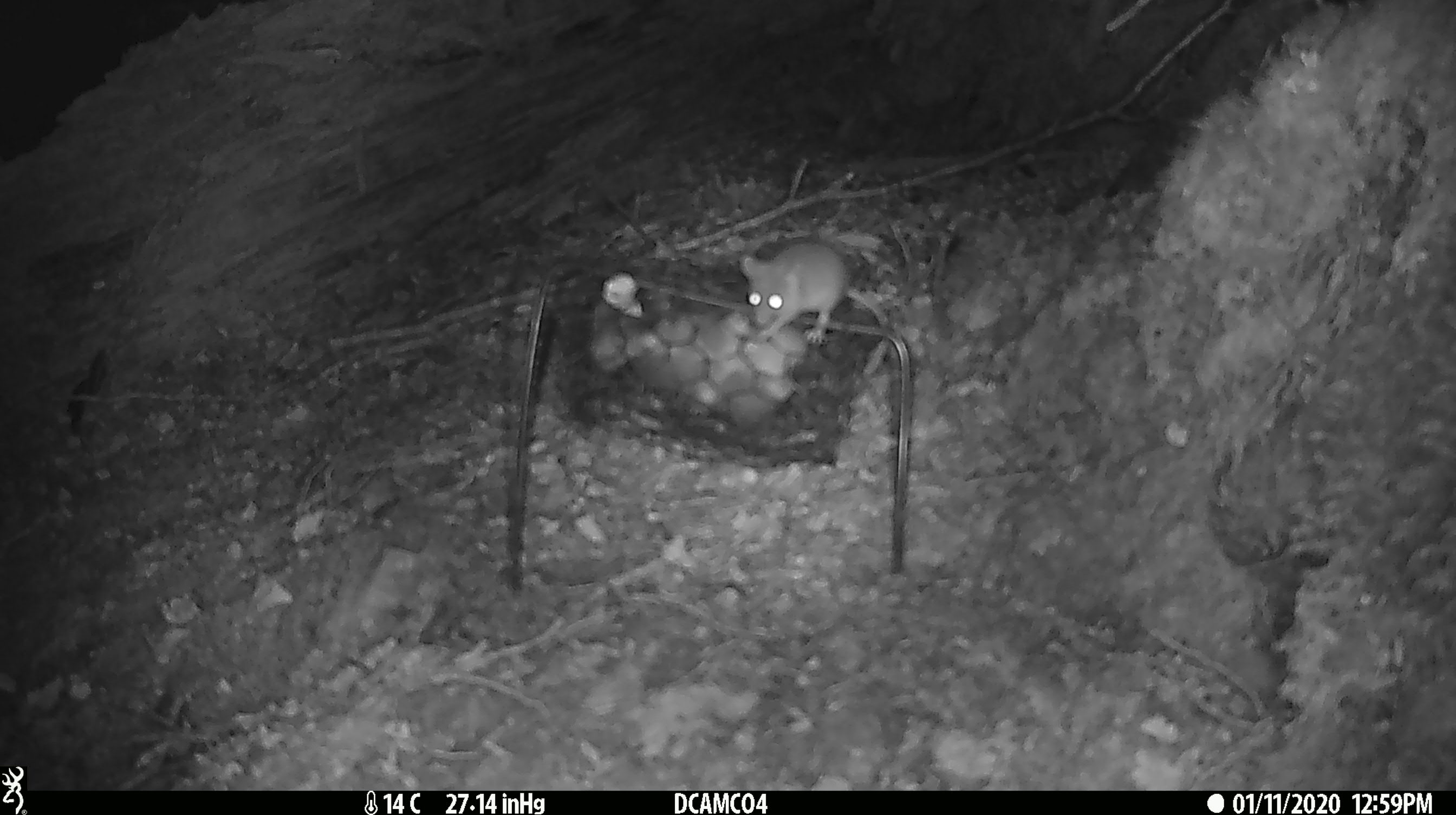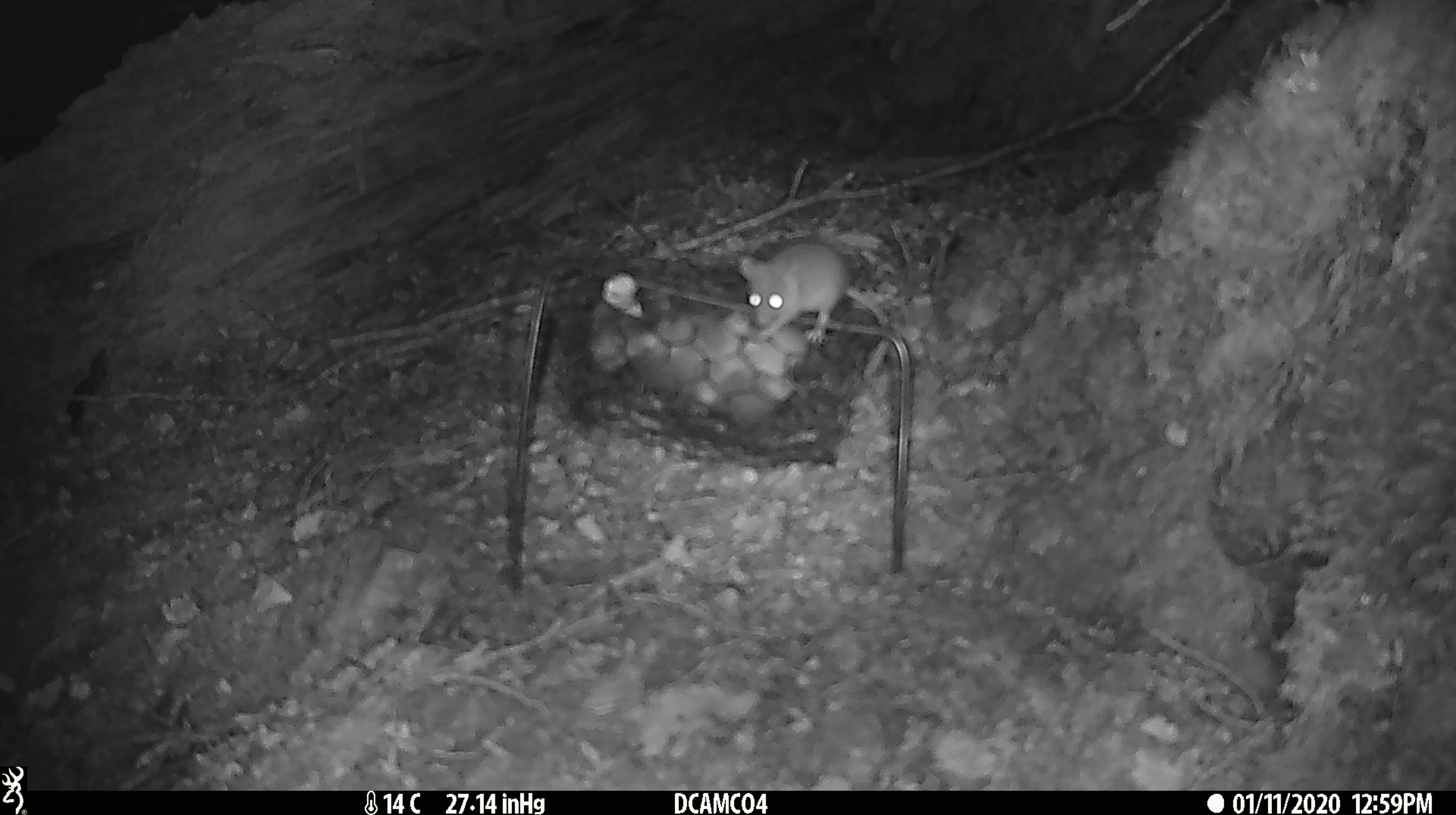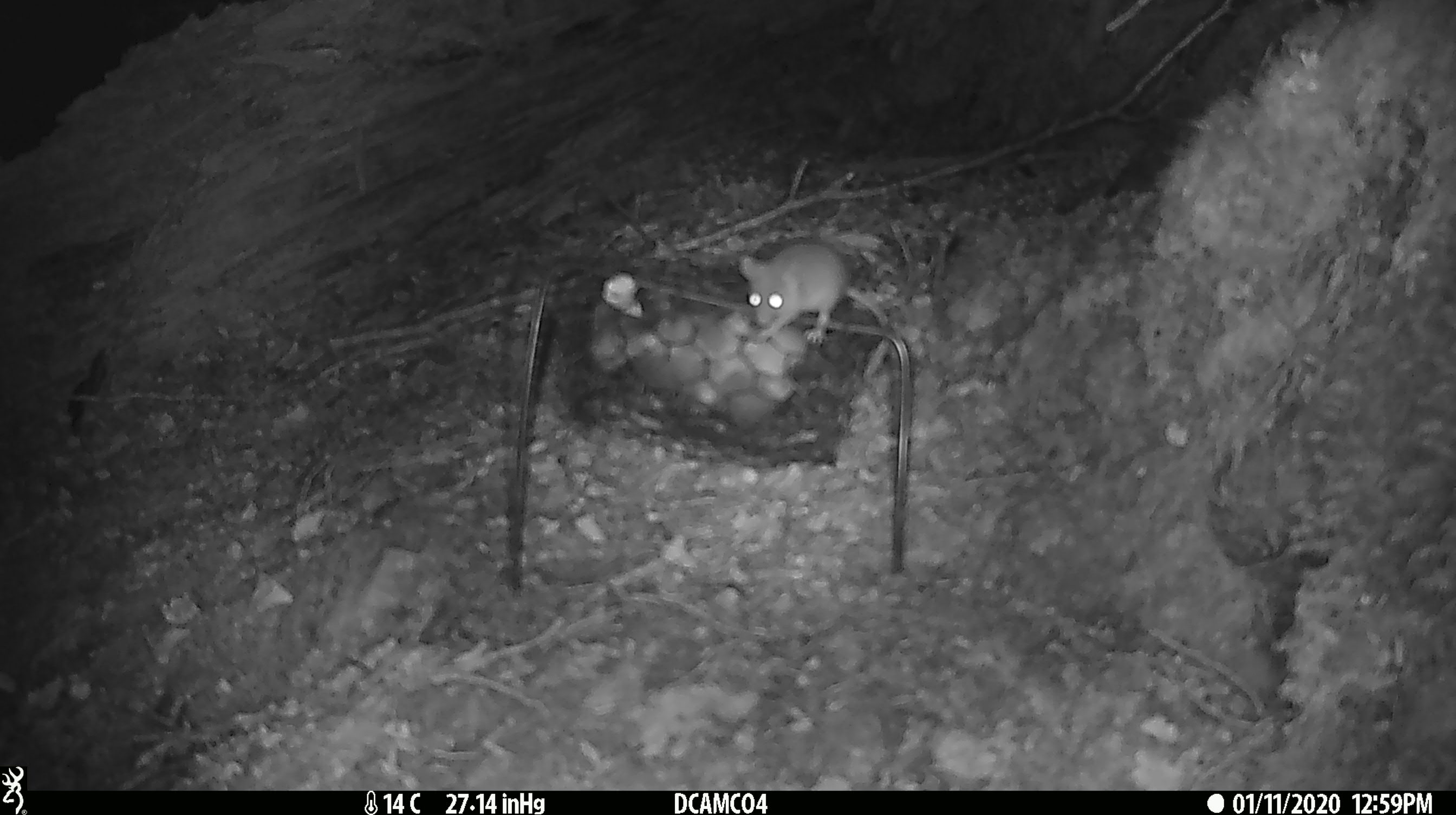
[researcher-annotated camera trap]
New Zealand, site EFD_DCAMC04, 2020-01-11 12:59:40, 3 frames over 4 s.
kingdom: Animalia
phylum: Chordata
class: Mammalia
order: Rodentia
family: Muridae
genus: Mus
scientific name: Mus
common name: mouse